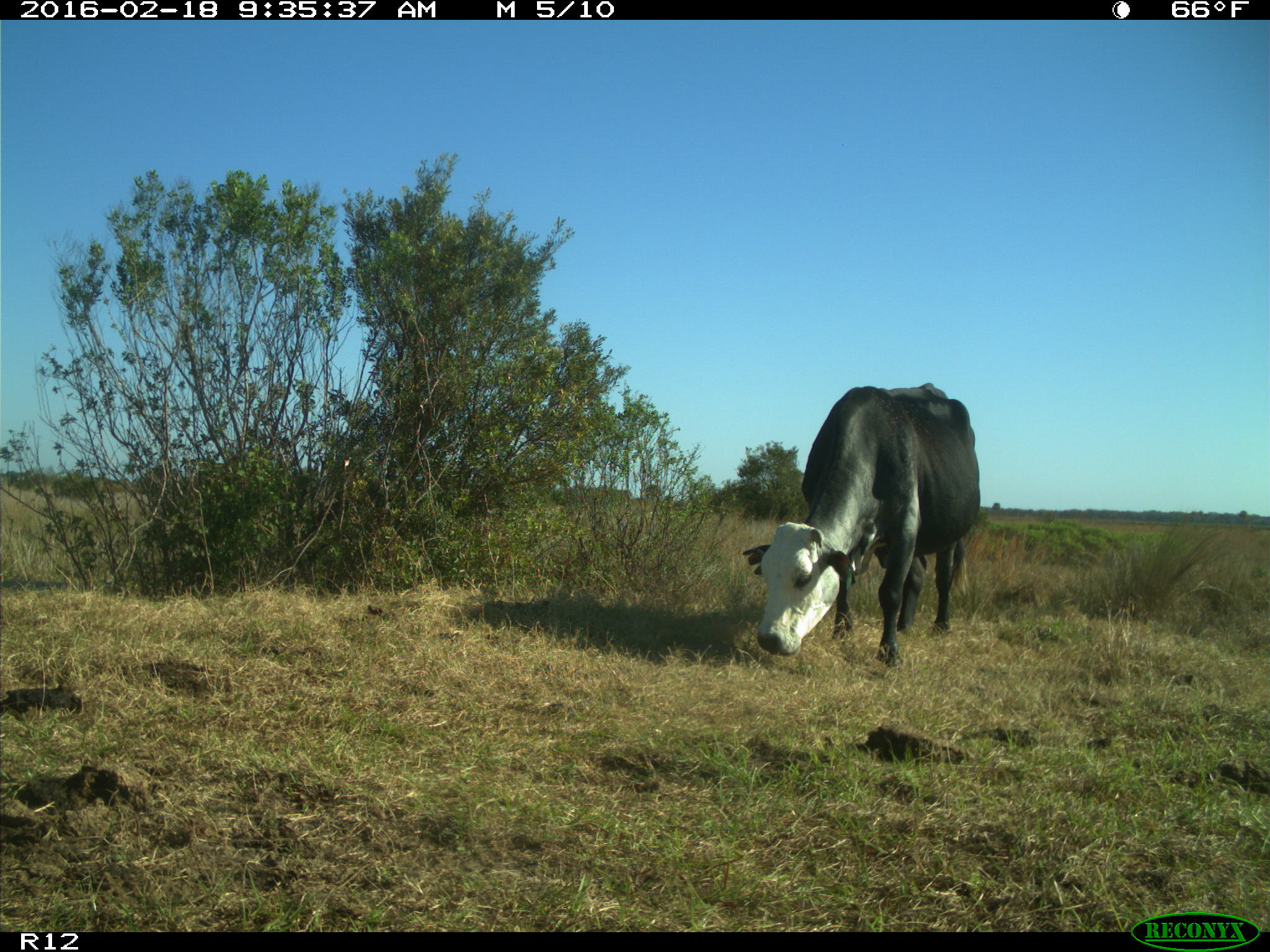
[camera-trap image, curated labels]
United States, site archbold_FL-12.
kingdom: Animalia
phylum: Chordata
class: Mammalia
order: Artiodactyla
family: Bovidae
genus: Bos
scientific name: Bos taurus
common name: domestic cow